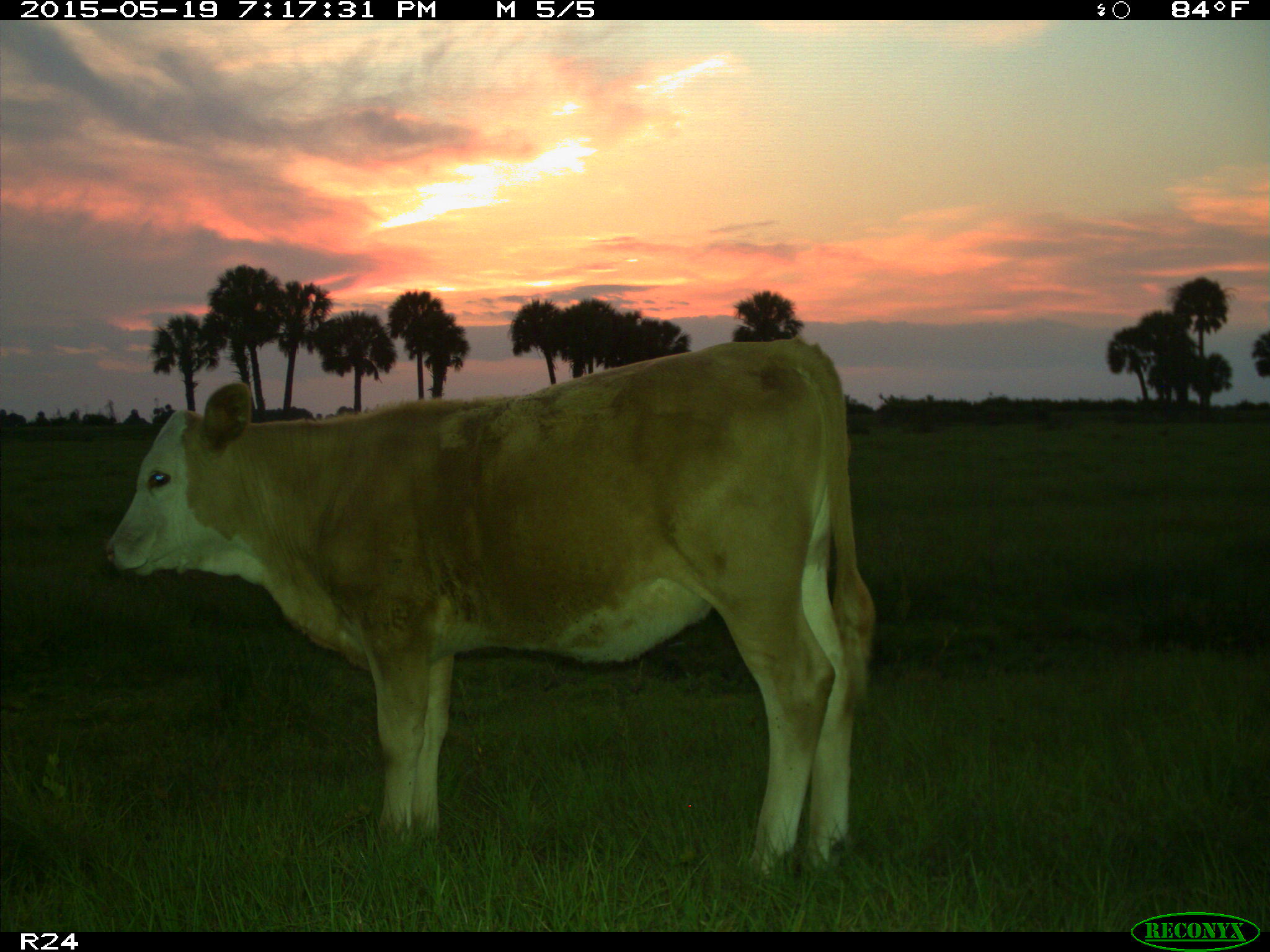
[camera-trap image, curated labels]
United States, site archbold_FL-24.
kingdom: Animalia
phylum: Chordata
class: Mammalia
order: Artiodactyla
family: Bovidae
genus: Bos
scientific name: Bos taurus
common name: domestic cow